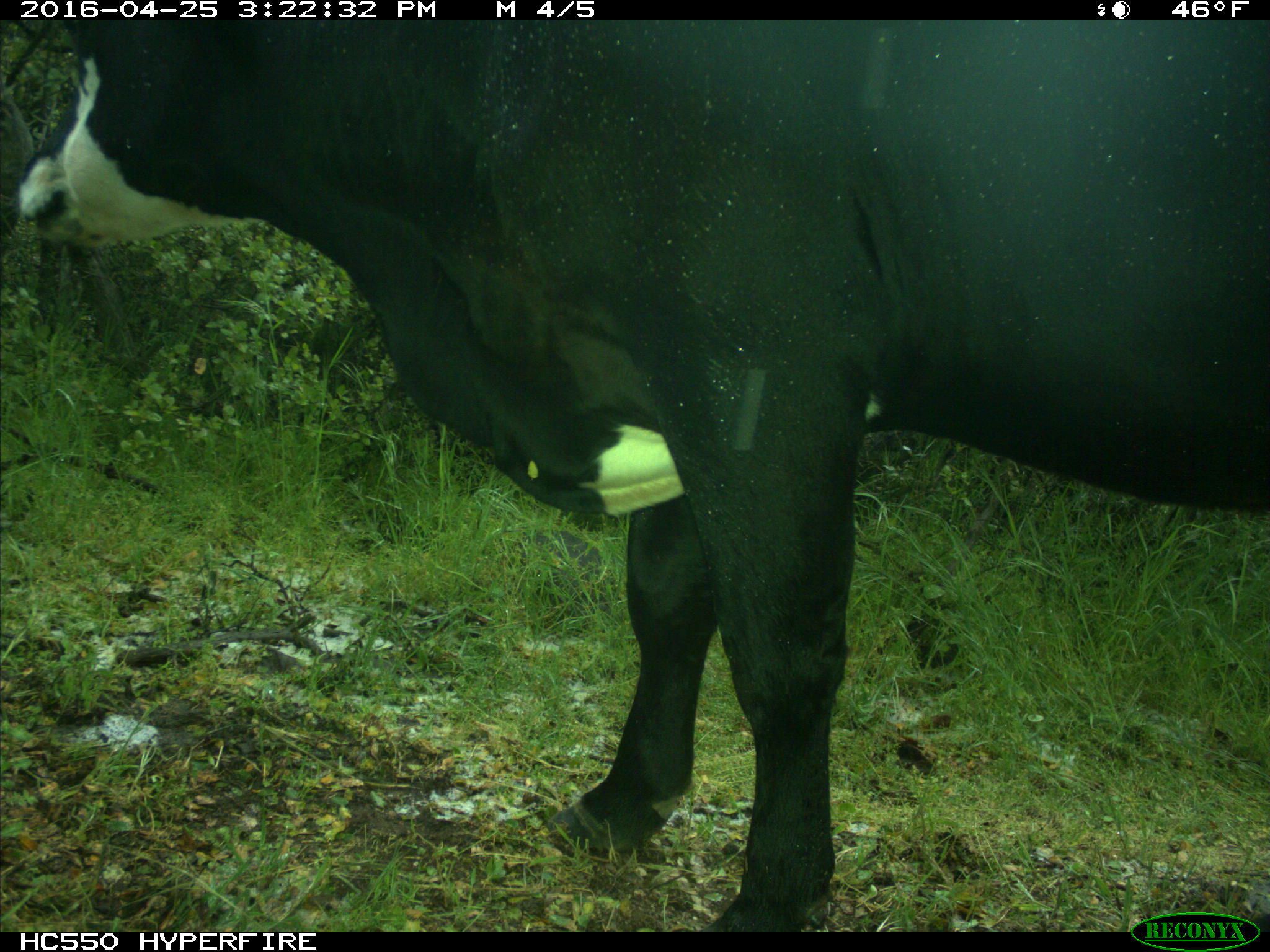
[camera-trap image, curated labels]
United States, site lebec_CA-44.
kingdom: Animalia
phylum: Chordata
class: Mammalia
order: Artiodactyla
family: Bovidae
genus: Bos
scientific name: Bos taurus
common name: domestic cow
Bos taurus (domestic cow).